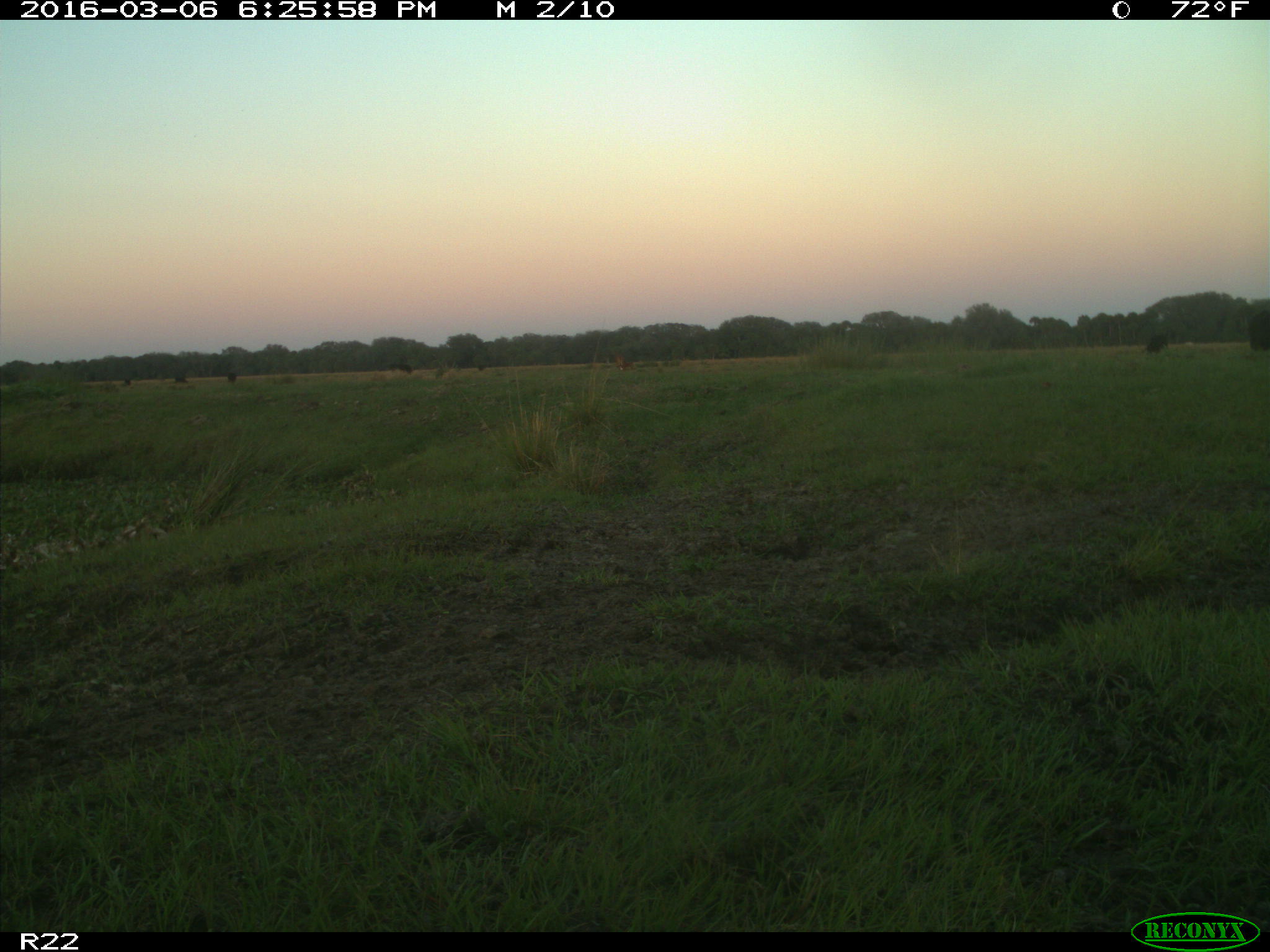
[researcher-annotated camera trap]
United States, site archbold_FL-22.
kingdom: Animalia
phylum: Chordata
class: Mammalia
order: Artiodactyla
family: Bovidae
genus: Bos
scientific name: Bos taurus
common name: domestic cow